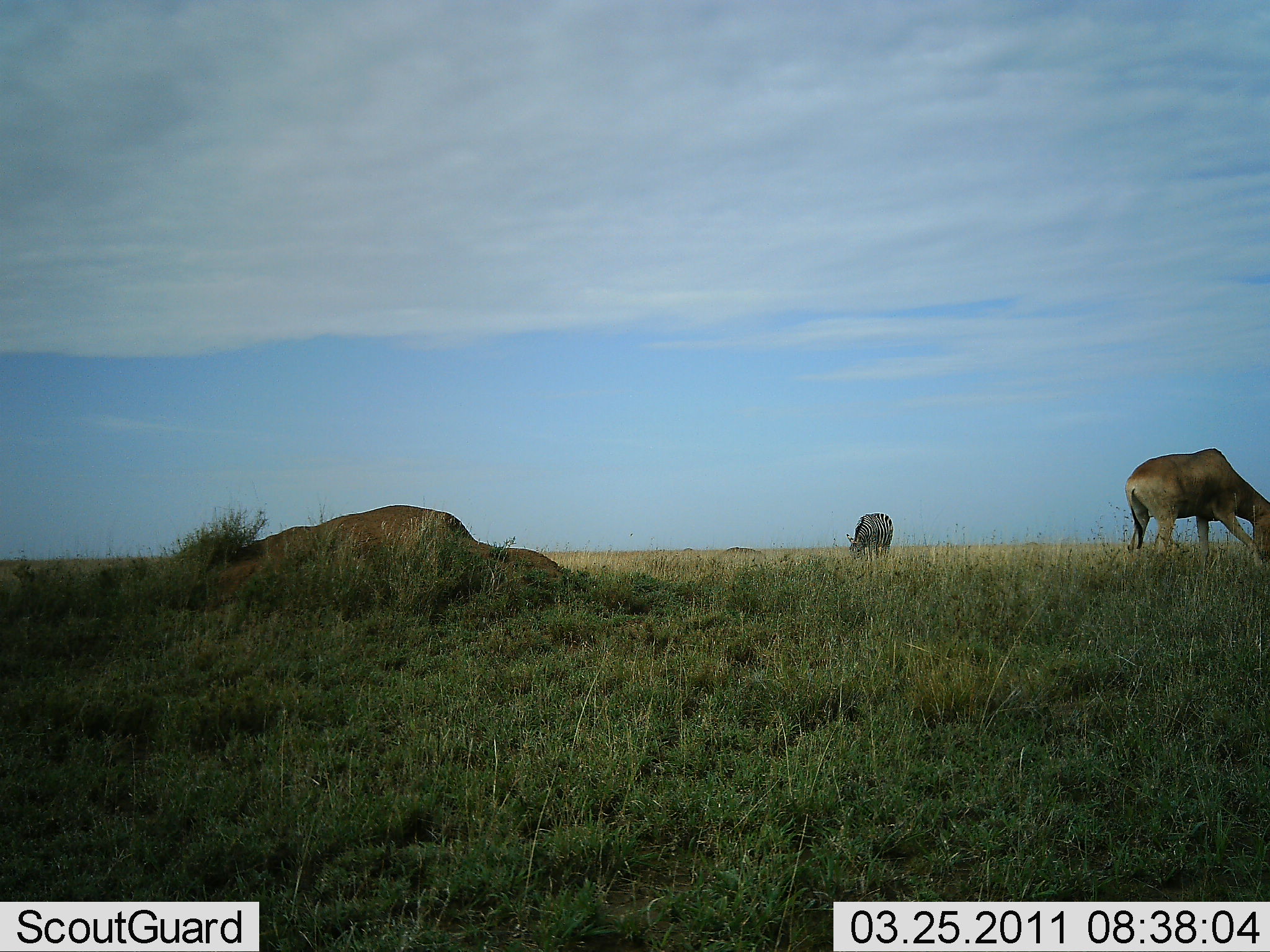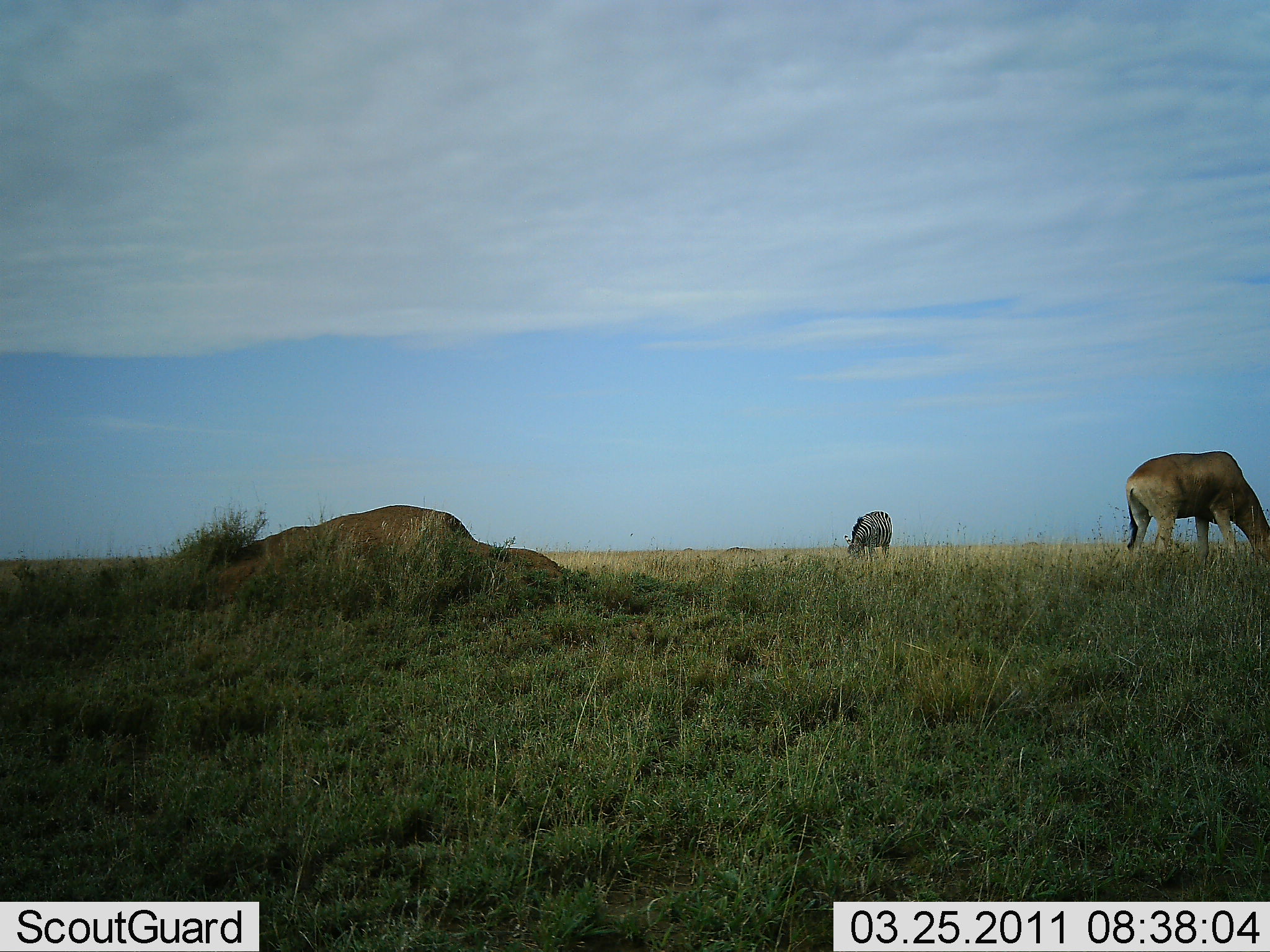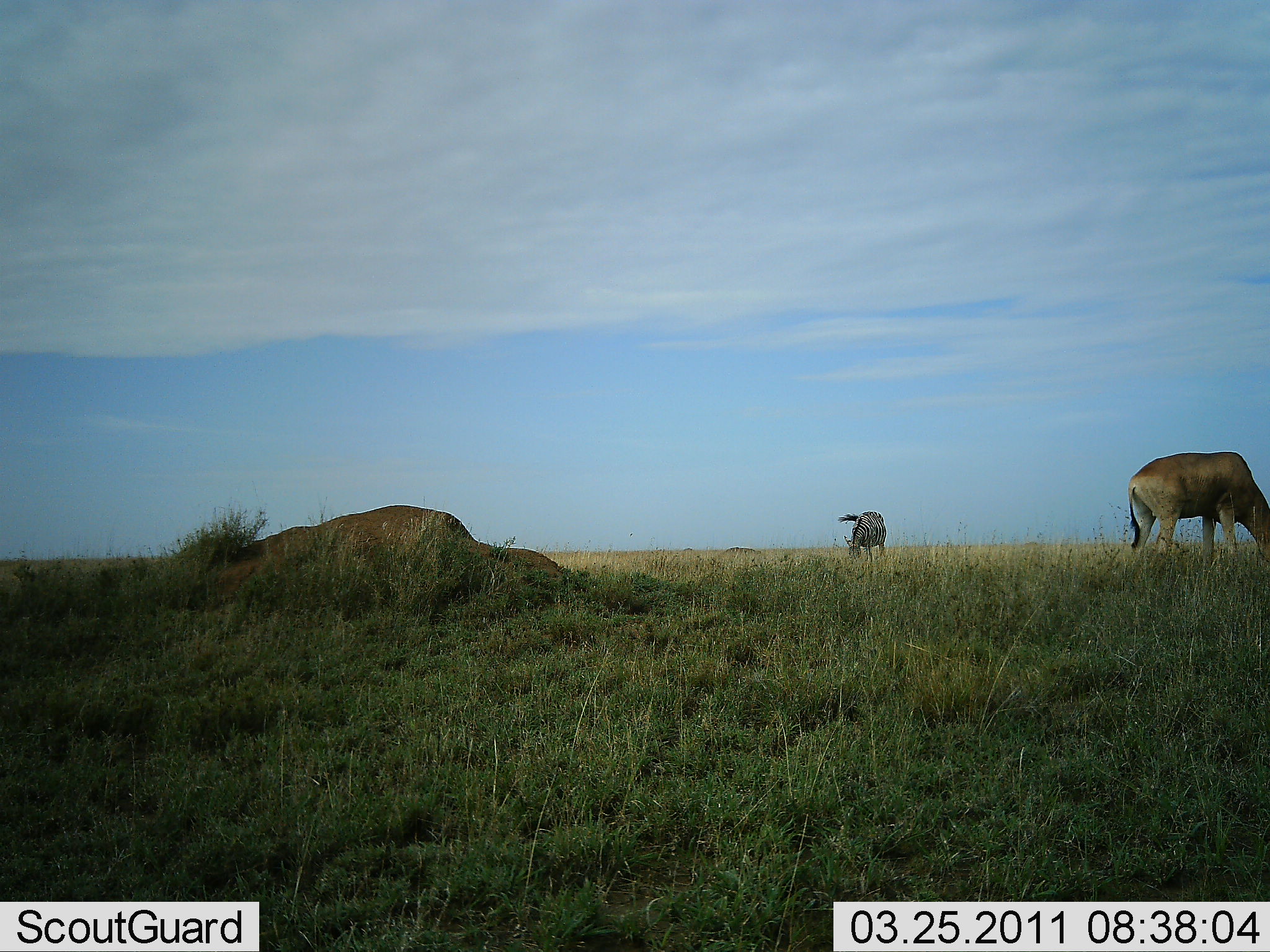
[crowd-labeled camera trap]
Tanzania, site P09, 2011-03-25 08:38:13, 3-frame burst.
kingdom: Animalia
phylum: Chordata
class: Mammalia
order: Artiodactyla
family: Bovidae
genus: Alcelaphus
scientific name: Alcelaphus buselaphus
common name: hartebeest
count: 1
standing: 7%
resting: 0%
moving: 0%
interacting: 0%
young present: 0%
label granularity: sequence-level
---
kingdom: Animalia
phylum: Chordata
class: Mammalia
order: Perissodactyla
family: Equidae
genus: Equus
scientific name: Equus quagga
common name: plains zebra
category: zebra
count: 1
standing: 9%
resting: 0%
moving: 0%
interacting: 0%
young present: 0%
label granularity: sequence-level